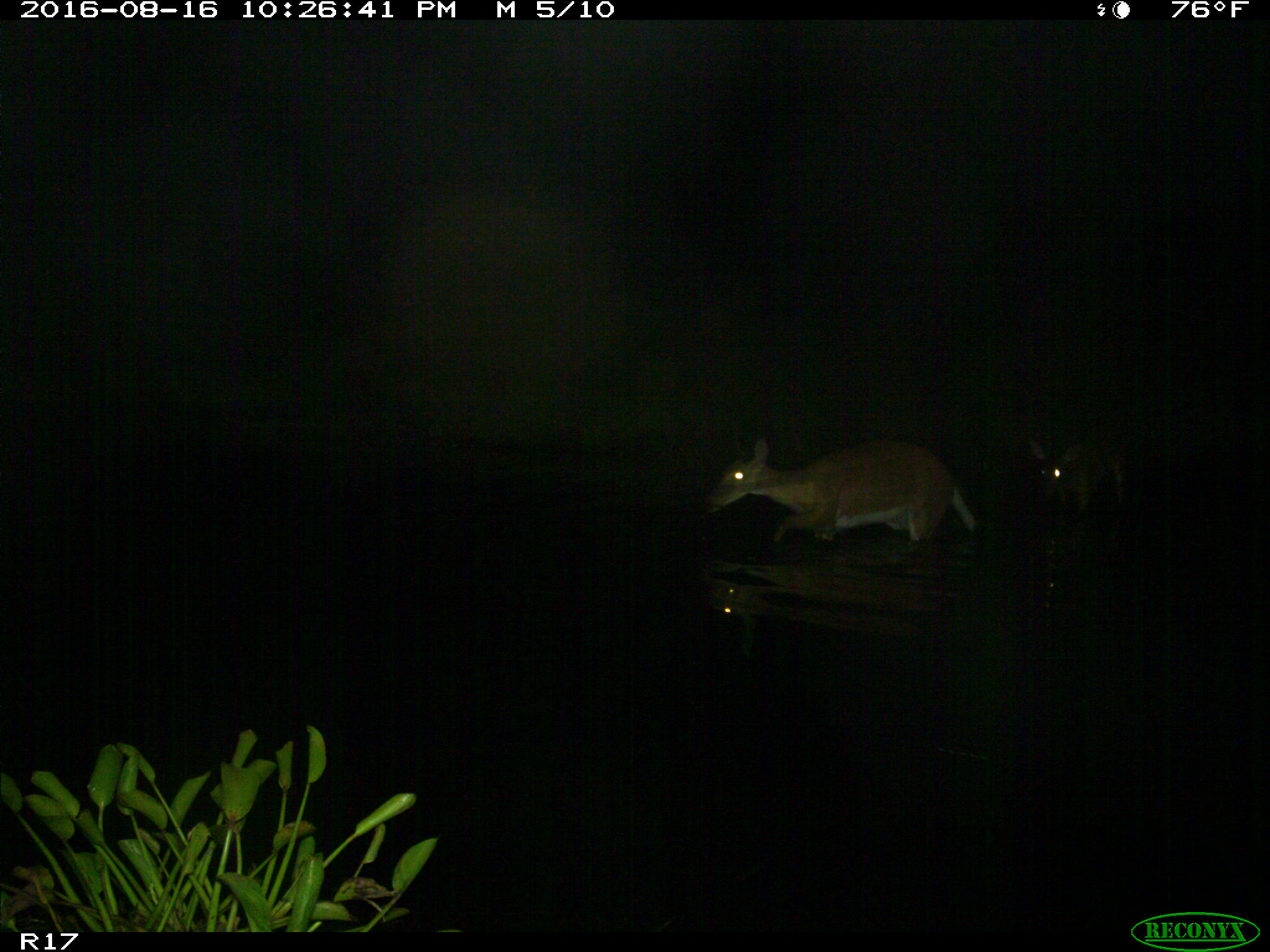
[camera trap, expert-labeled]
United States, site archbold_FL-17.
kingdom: Animalia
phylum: Chordata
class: Mammalia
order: Artiodactyla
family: Cervidae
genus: Odocoileus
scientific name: Odocoileus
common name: deer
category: unidentified deer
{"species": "unidentified deer (deer) (Odocoileus)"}